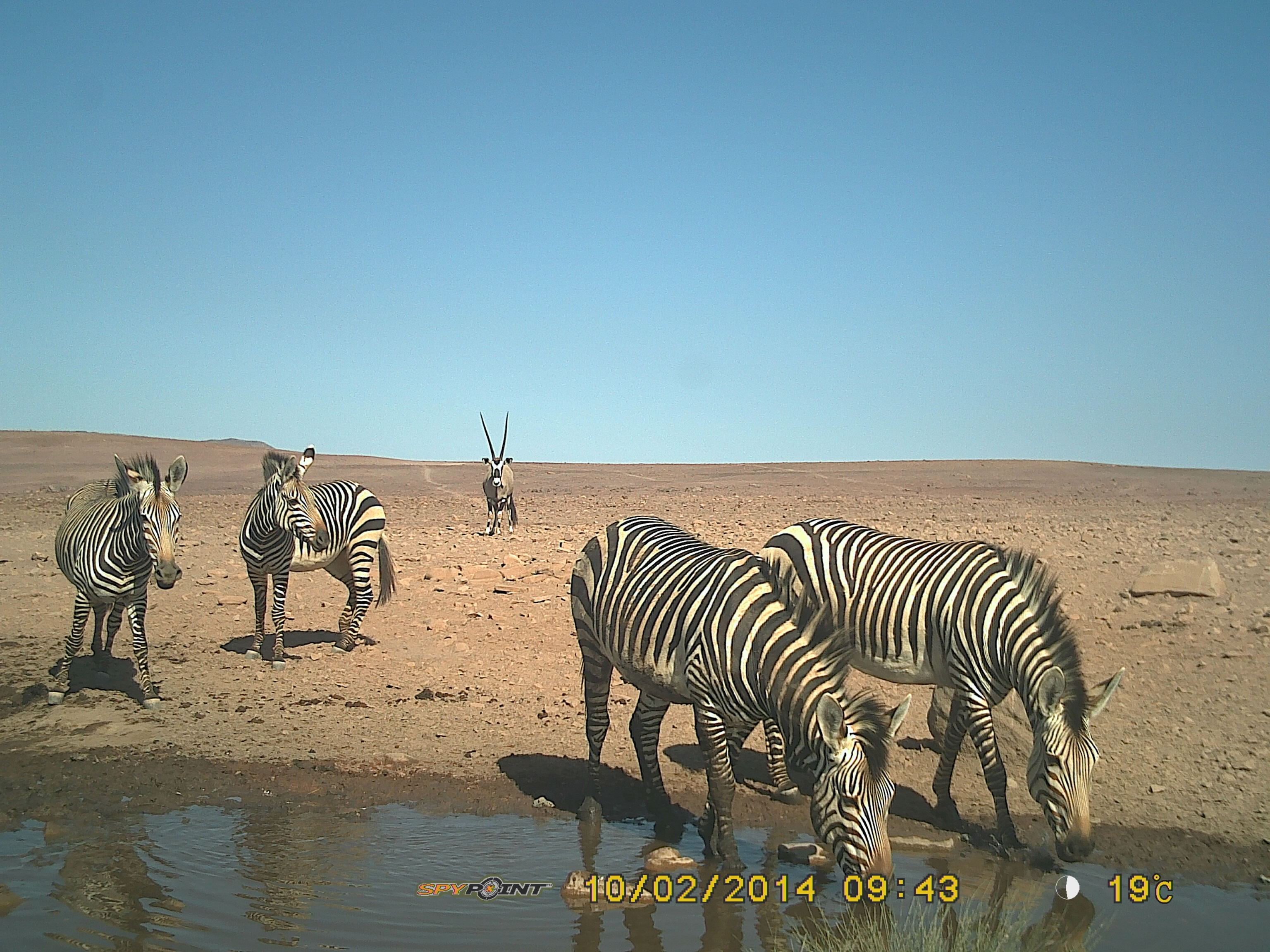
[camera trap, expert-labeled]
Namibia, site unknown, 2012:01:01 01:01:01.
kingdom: Animalia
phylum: Chordata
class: Mammalia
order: Perissodactyla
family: Equidae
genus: Equus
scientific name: Equus zebra hartmannae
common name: hartmann's mountain zebra